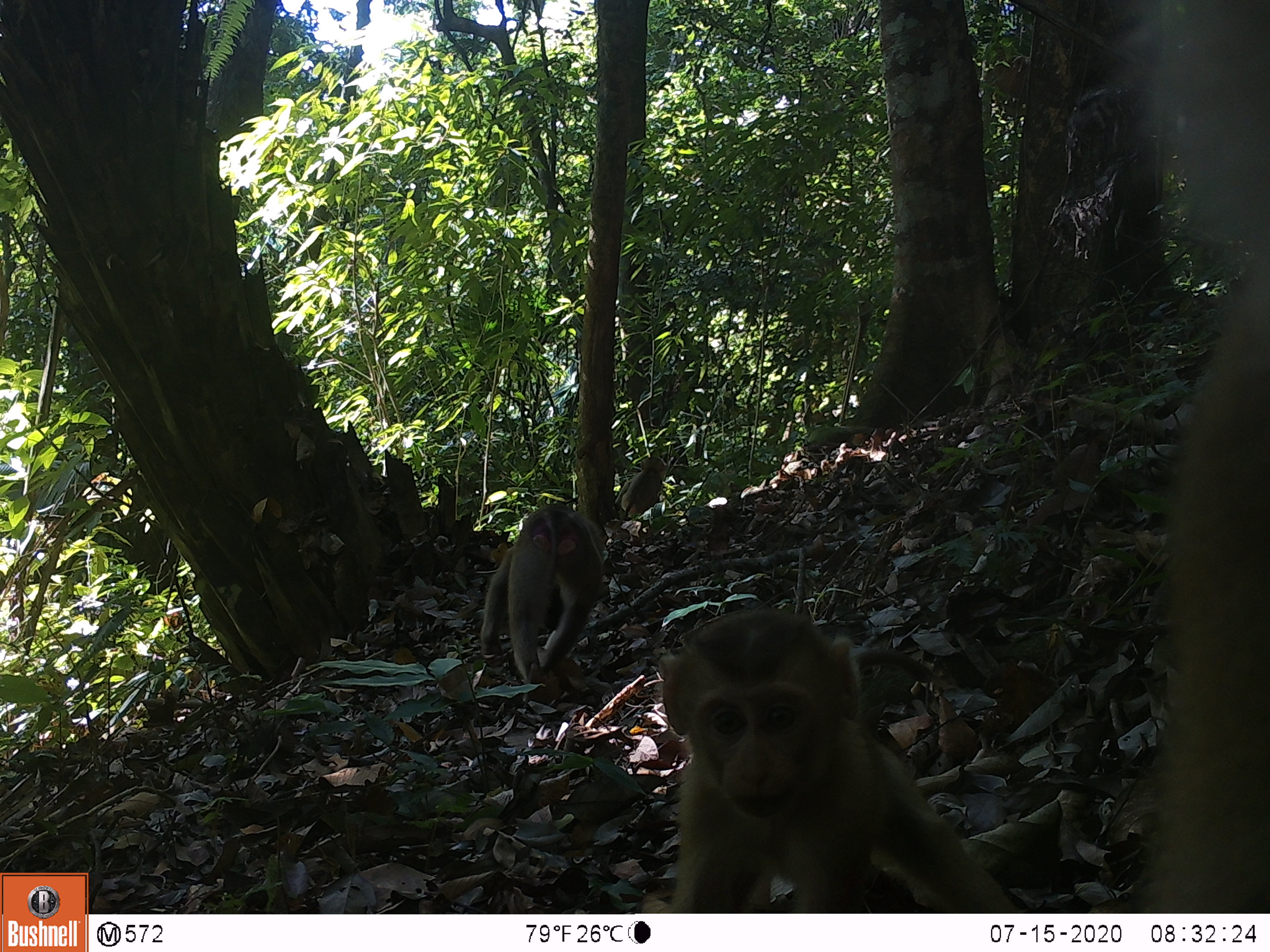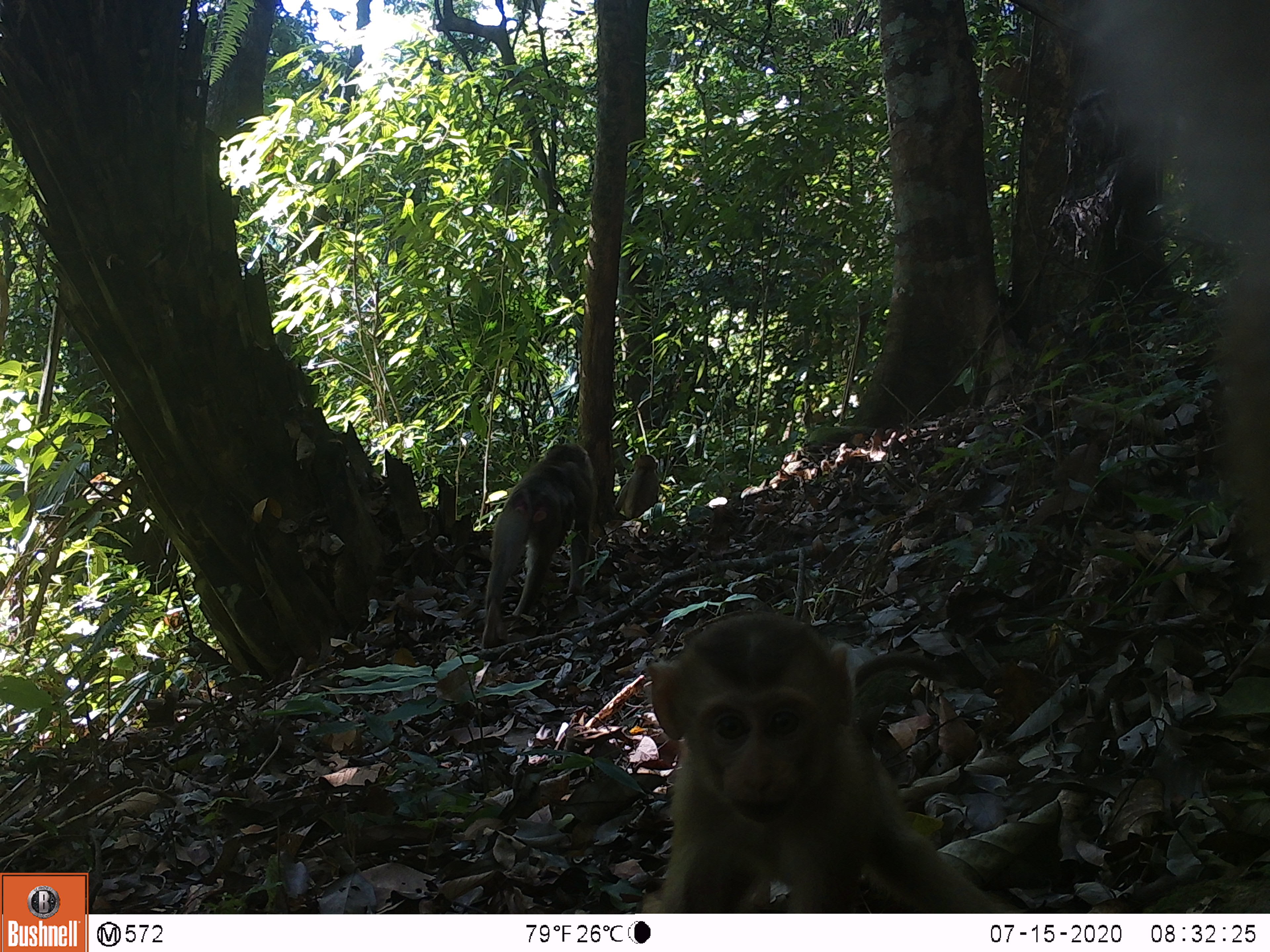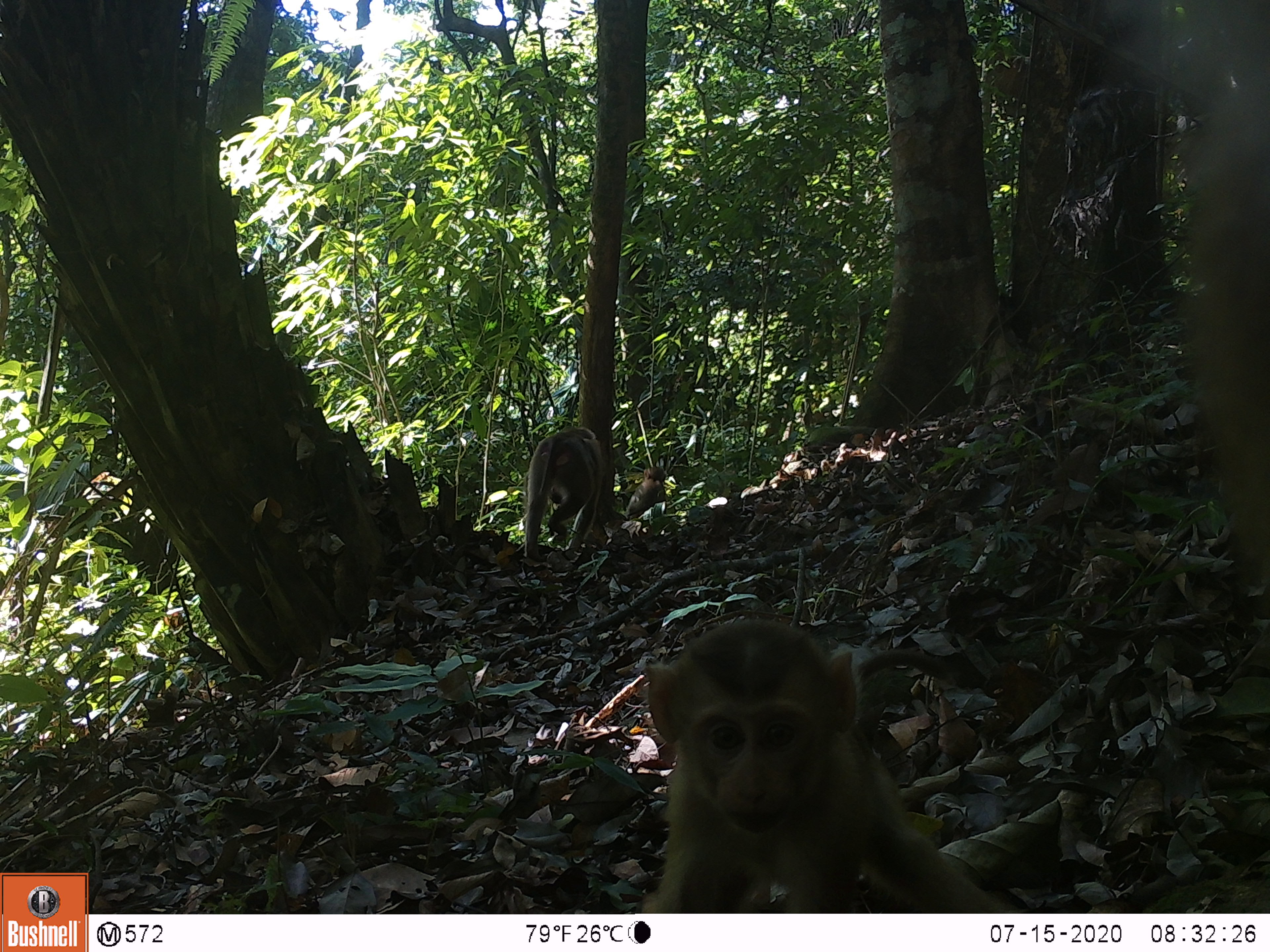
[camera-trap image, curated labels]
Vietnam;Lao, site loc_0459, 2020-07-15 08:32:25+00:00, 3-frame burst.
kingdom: Animalia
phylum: Chordata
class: Mammalia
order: Primates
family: Cercopithecidae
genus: Macaca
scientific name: Macaca nemestrina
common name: pig-tailed macaque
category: pig tailed macaque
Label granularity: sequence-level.